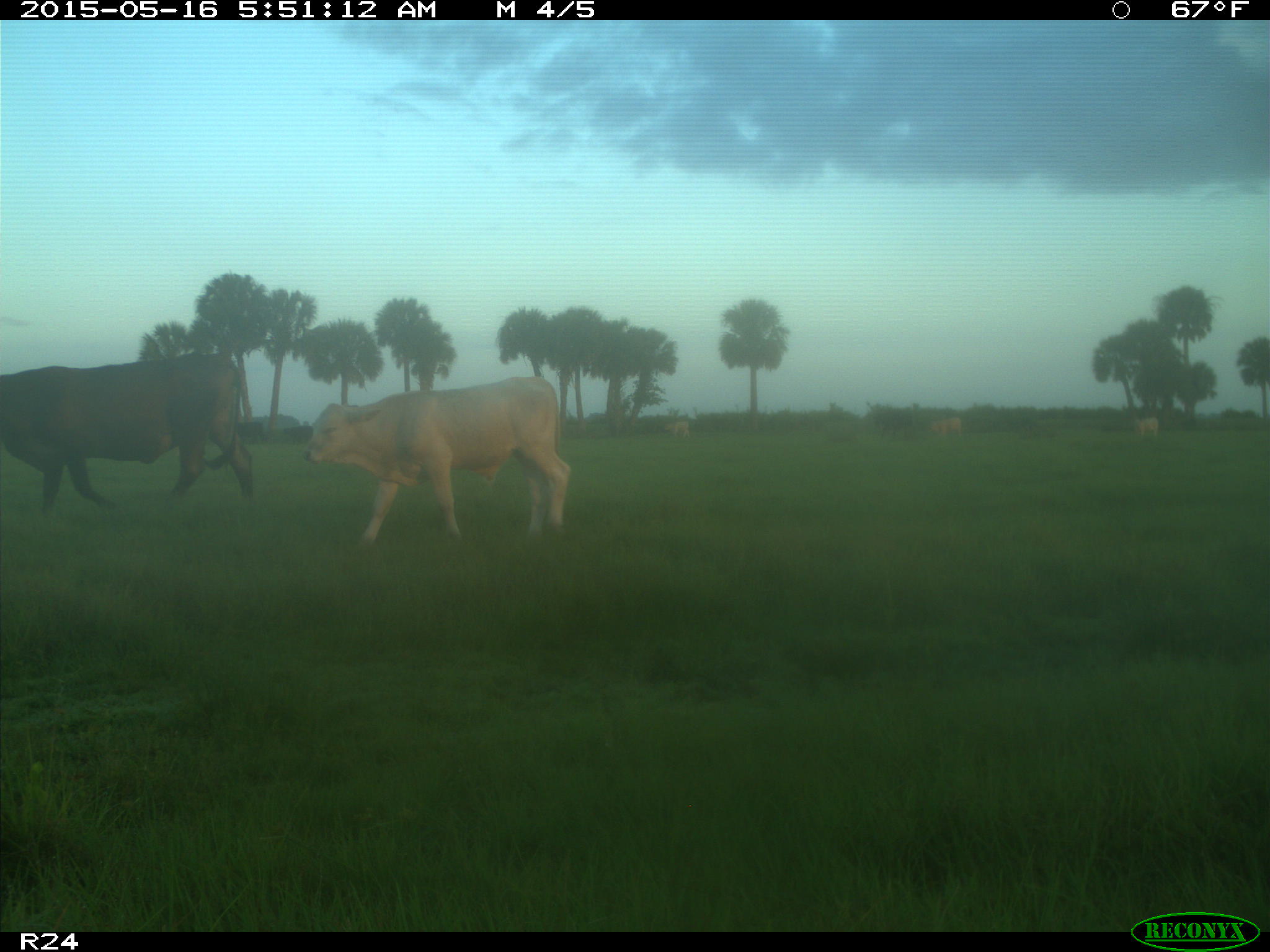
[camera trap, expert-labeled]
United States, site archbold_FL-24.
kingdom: Animalia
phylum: Chordata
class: Mammalia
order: Artiodactyla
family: Bovidae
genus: Bos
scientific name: Bos taurus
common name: domestic cow